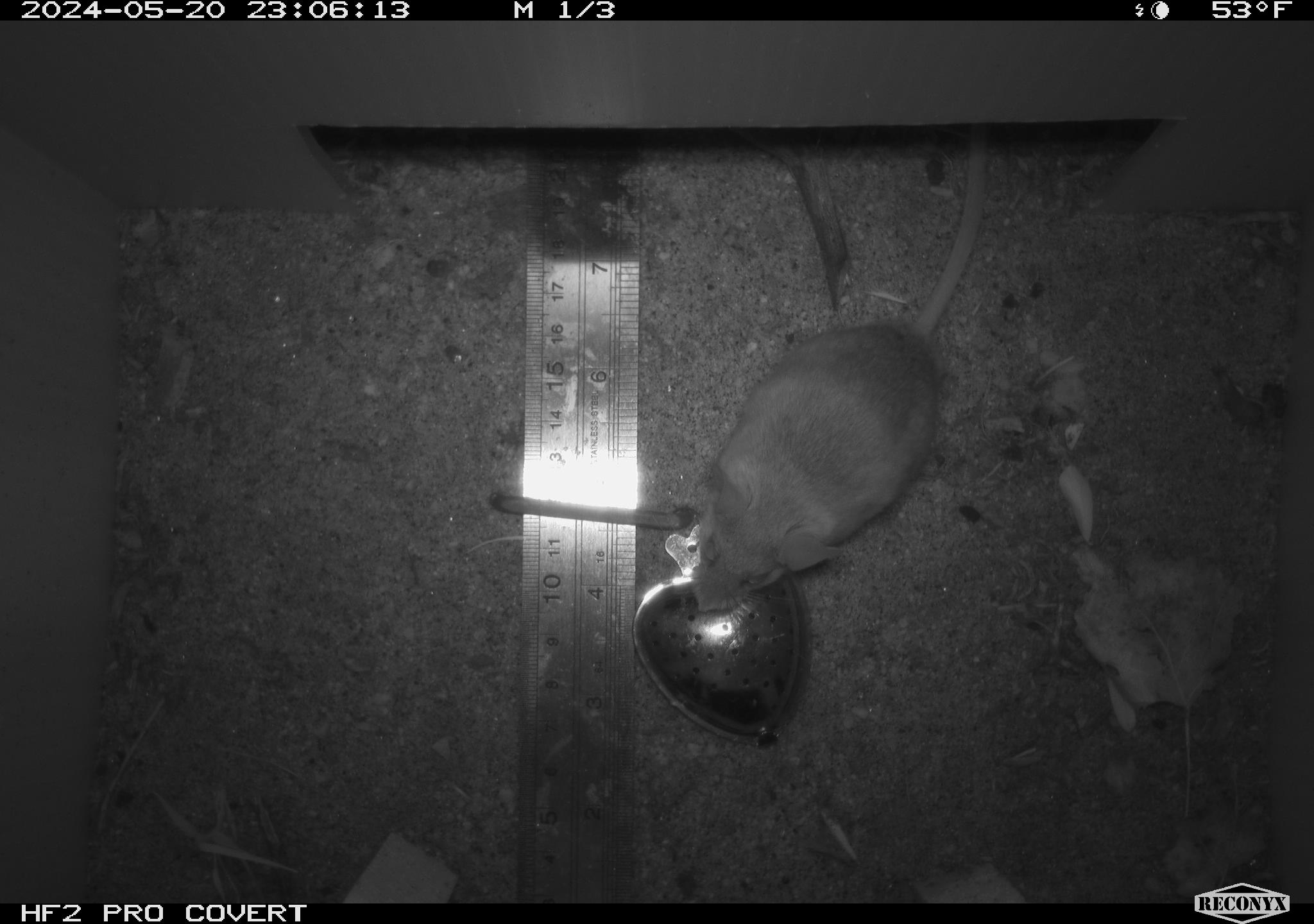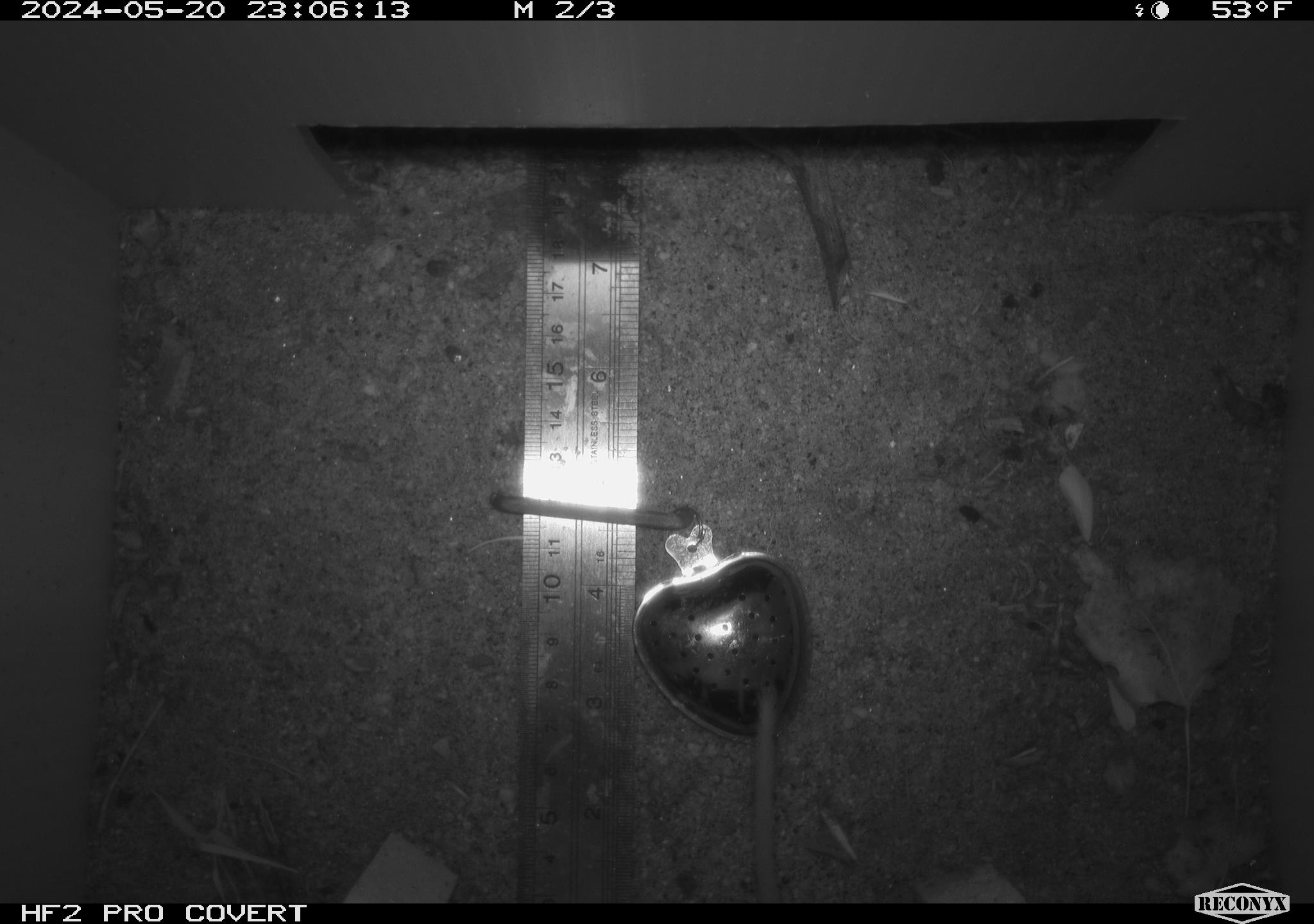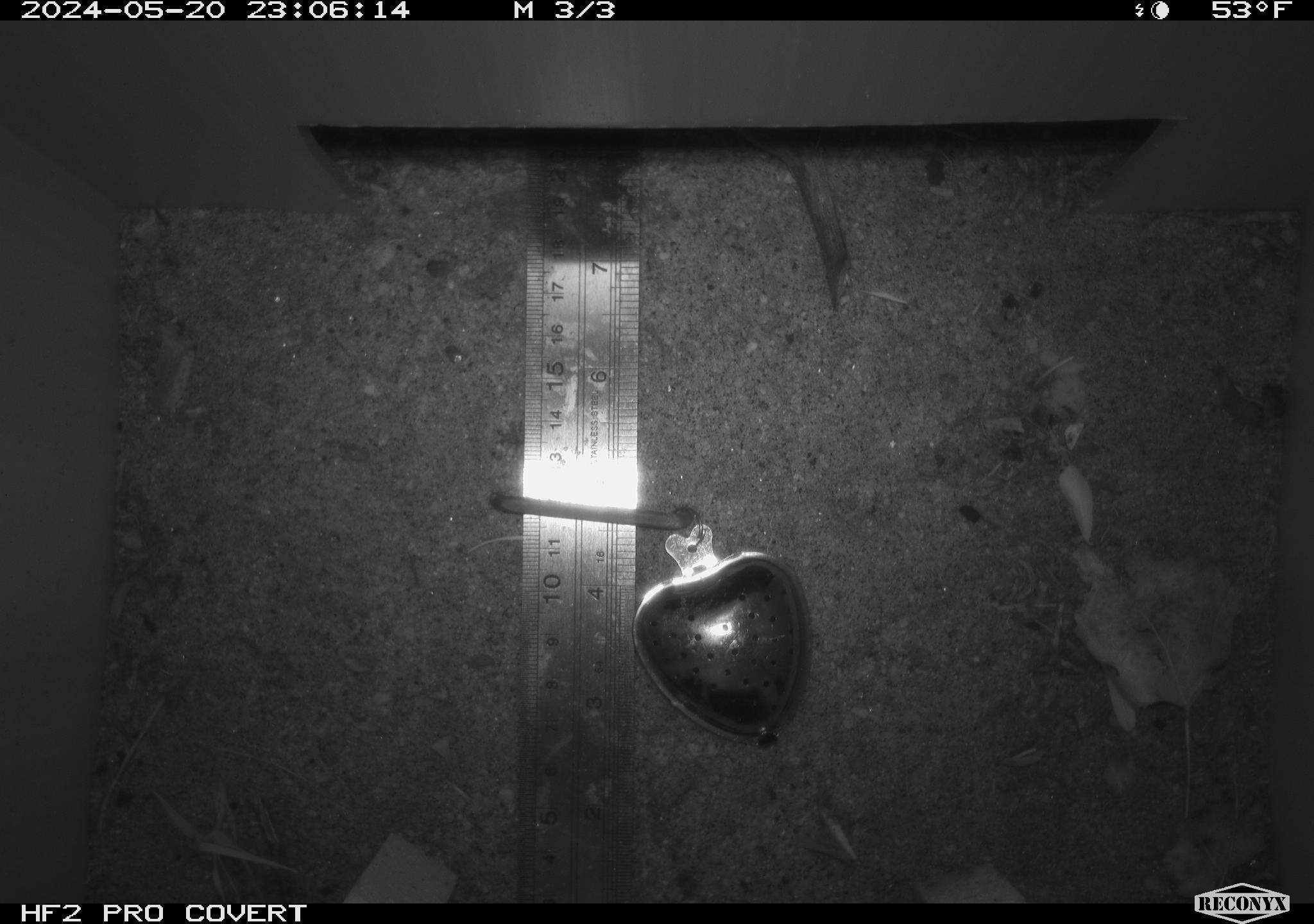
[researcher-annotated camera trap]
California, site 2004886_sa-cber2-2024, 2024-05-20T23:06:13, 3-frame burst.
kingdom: Animalia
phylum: Chordata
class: Mammalia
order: Rodentia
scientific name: Rodentia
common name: mouse species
Mouse species (Rodentia).